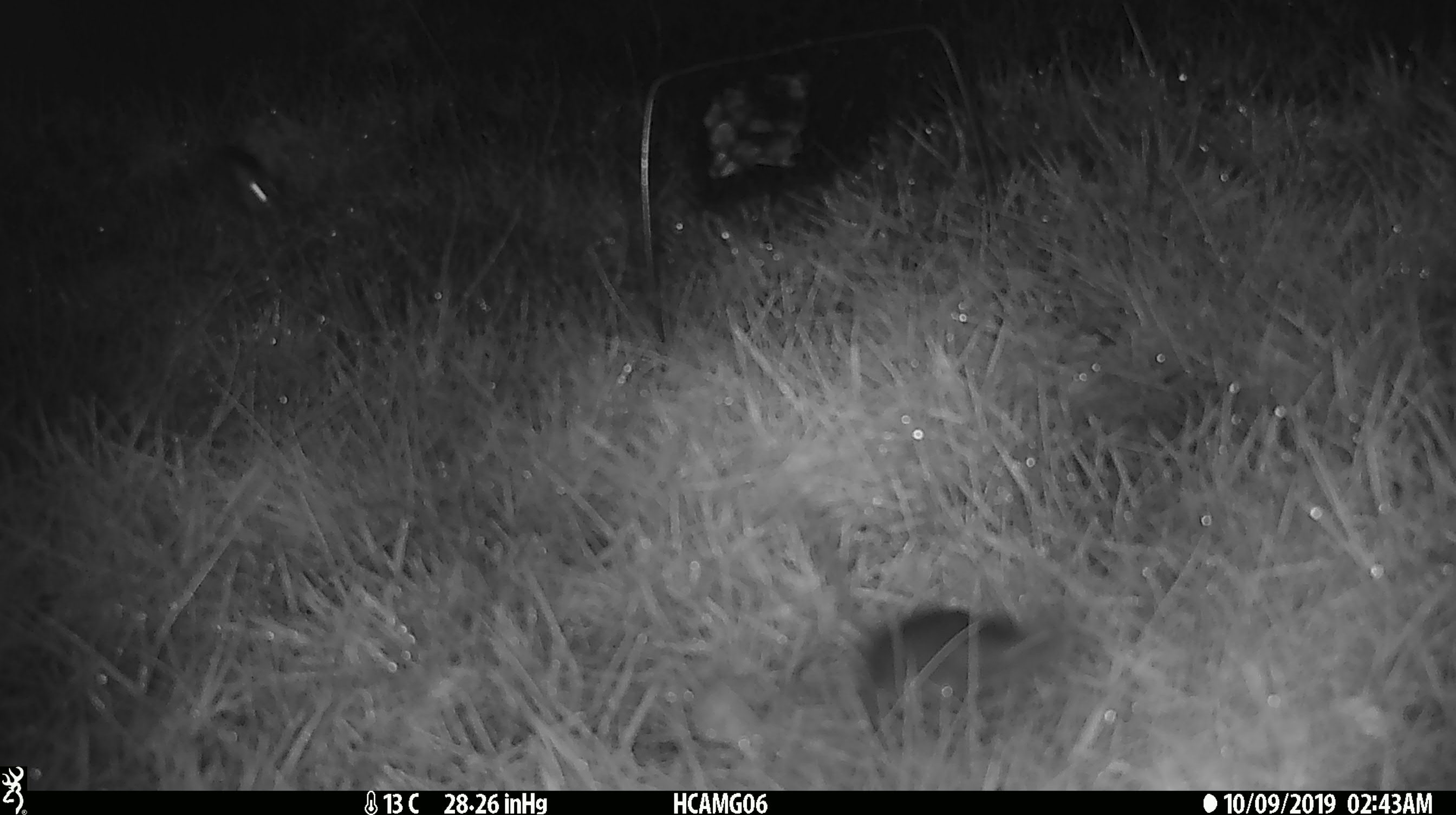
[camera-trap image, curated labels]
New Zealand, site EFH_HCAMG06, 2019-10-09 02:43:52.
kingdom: Animalia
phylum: Chordata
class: Mammalia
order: Rodentia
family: Muridae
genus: Mus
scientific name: Mus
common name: mouse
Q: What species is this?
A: Mouse (Mus).